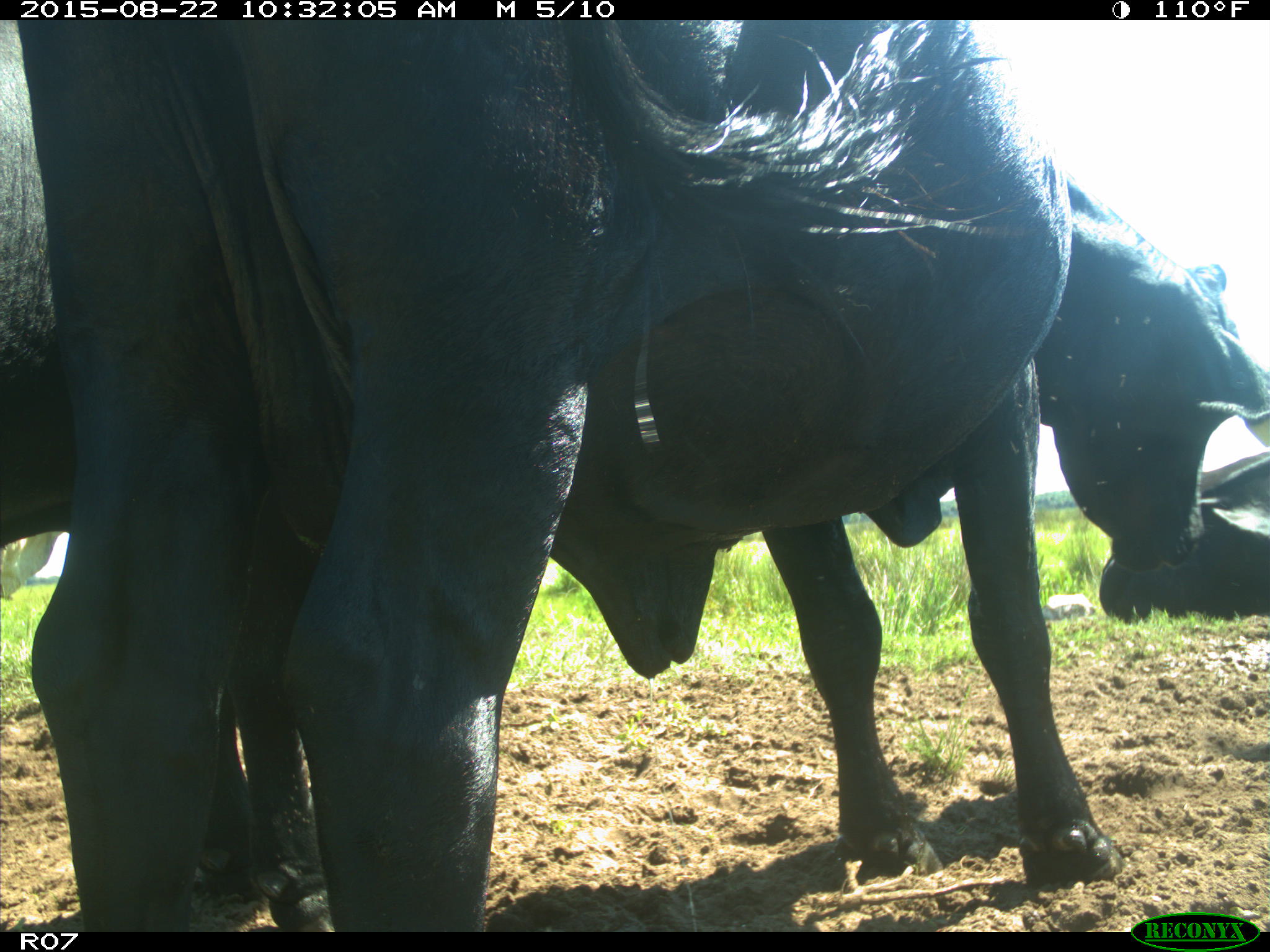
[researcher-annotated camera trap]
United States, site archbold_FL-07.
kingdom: Animalia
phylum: Chordata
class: Mammalia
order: Artiodactyla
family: Bovidae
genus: Bos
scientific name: Bos taurus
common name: domestic cow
Bos taurus (domestic cow).